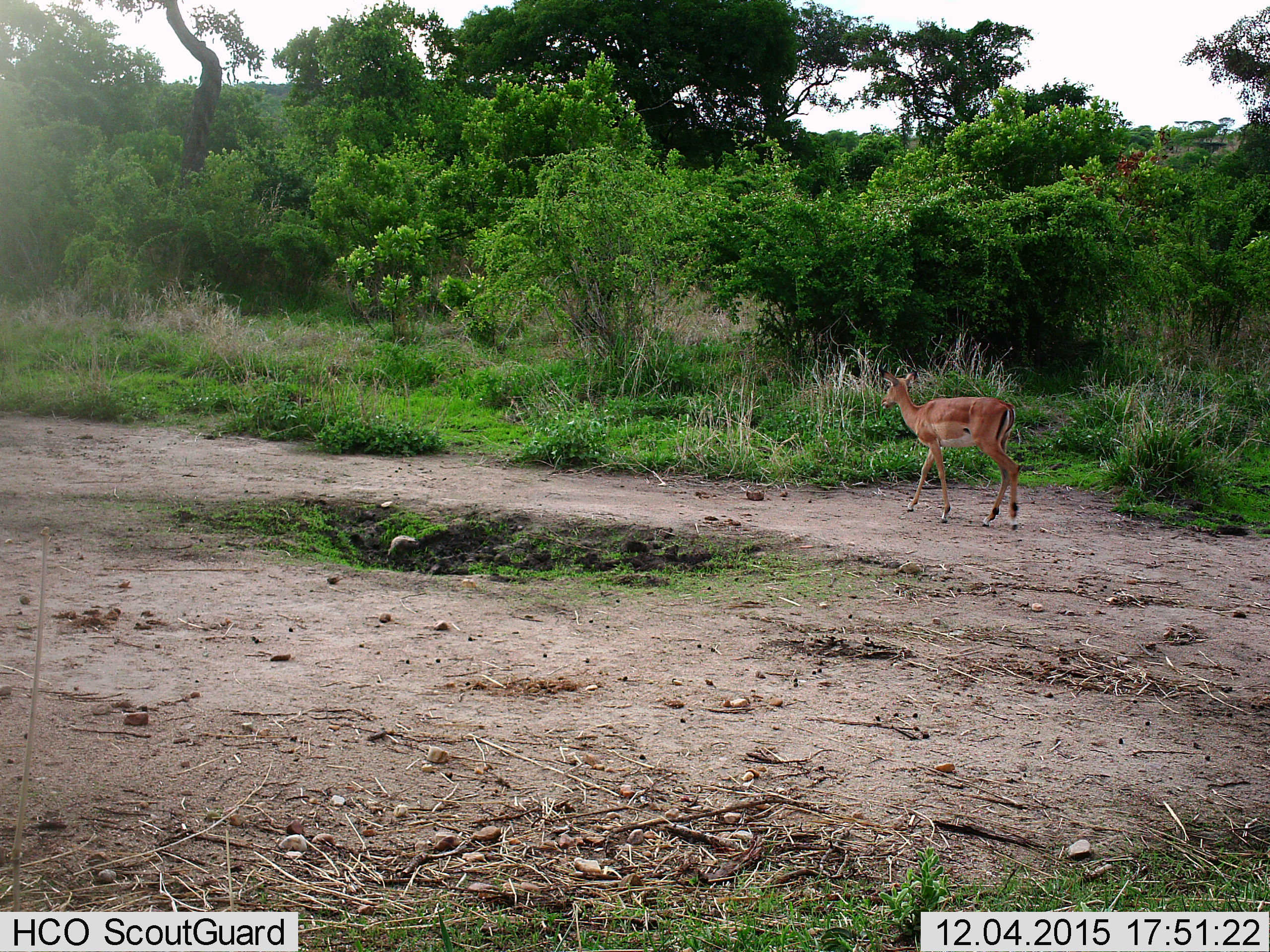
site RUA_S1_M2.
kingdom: Animalia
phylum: Chordata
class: Mammalia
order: Artiodactyla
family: Bovidae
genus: Aepyceros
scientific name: Aepyceros melampus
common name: impala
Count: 1.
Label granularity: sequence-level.